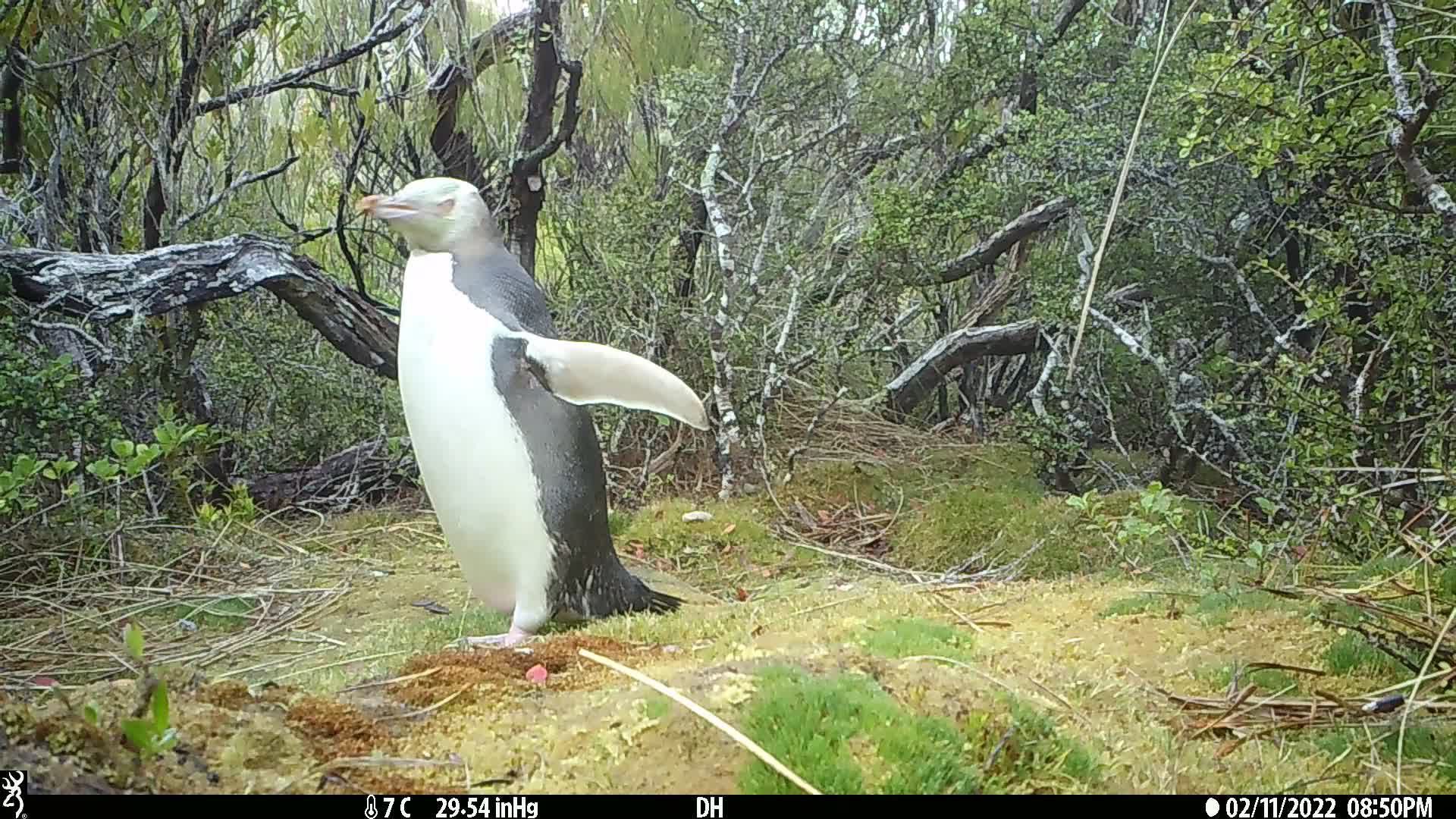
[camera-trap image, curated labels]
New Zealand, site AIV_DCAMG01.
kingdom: Animalia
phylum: Chordata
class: Aves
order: Sphenisciformes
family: Spheniscidae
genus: Megadyptes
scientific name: Megadyptes antipodes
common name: yellow-eyed penguin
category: yellow eyed penguin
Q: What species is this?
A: Yellow eyed penguin (yellow-eyed penguin) (Megadyptes antipodes).